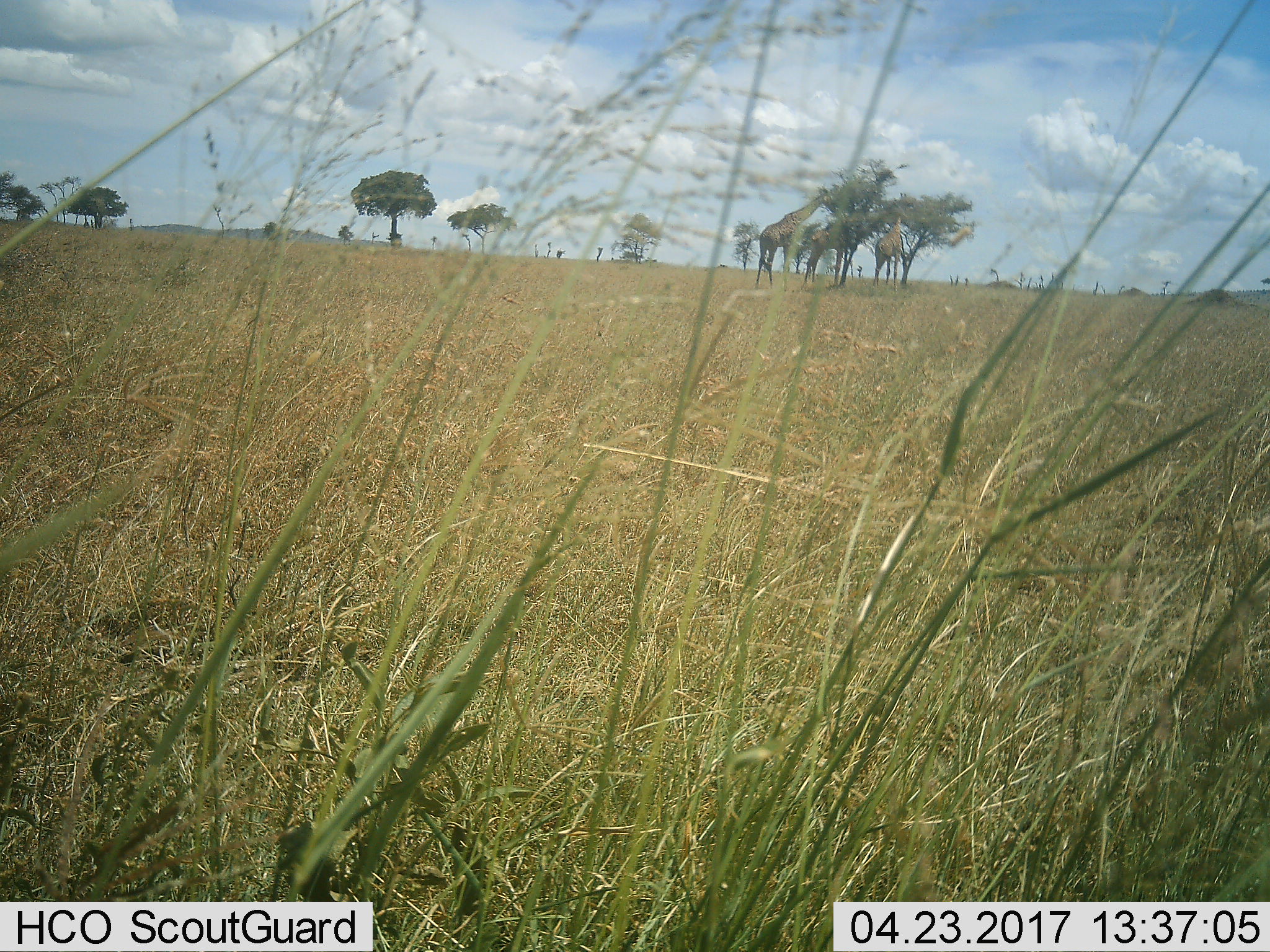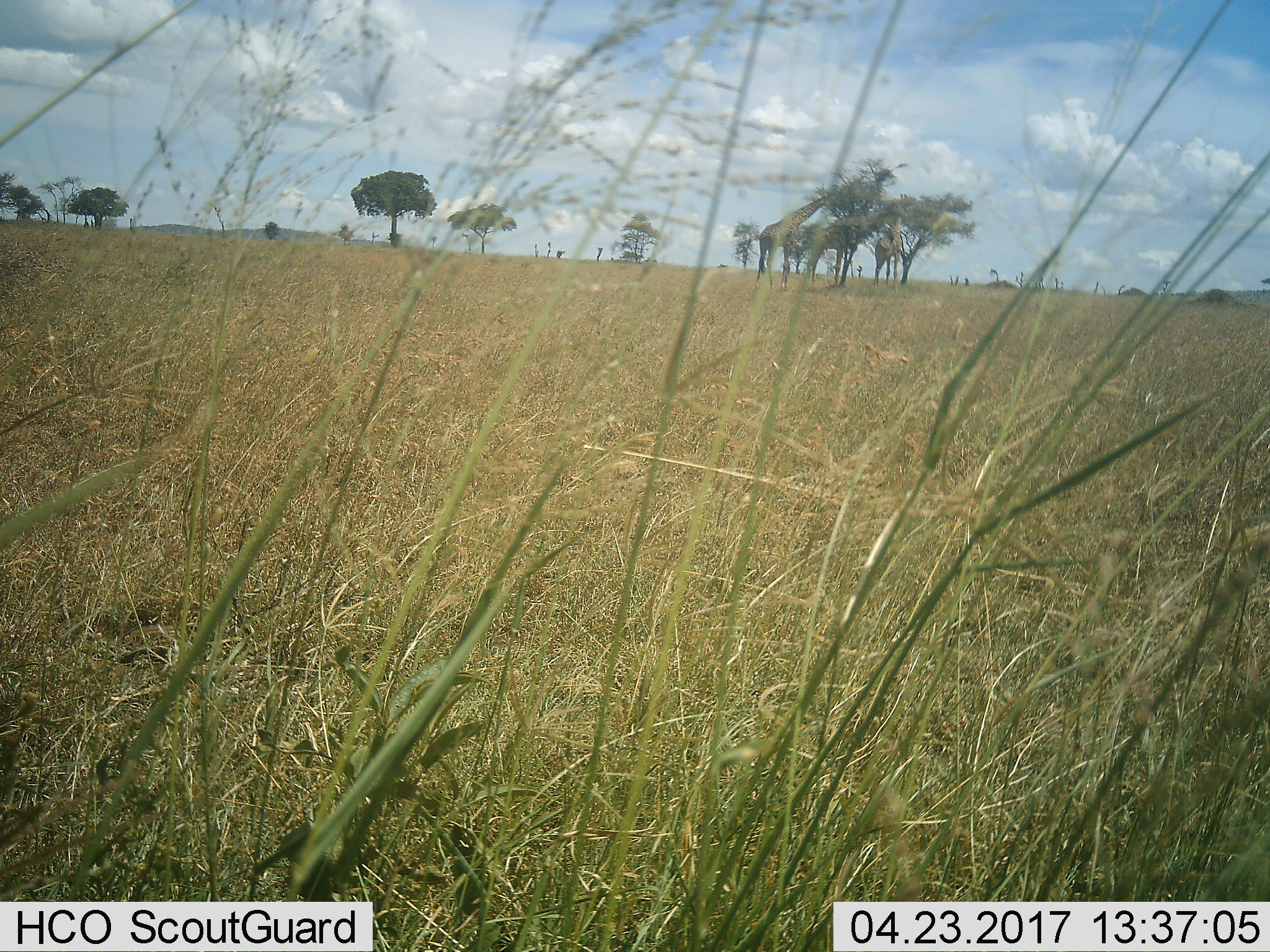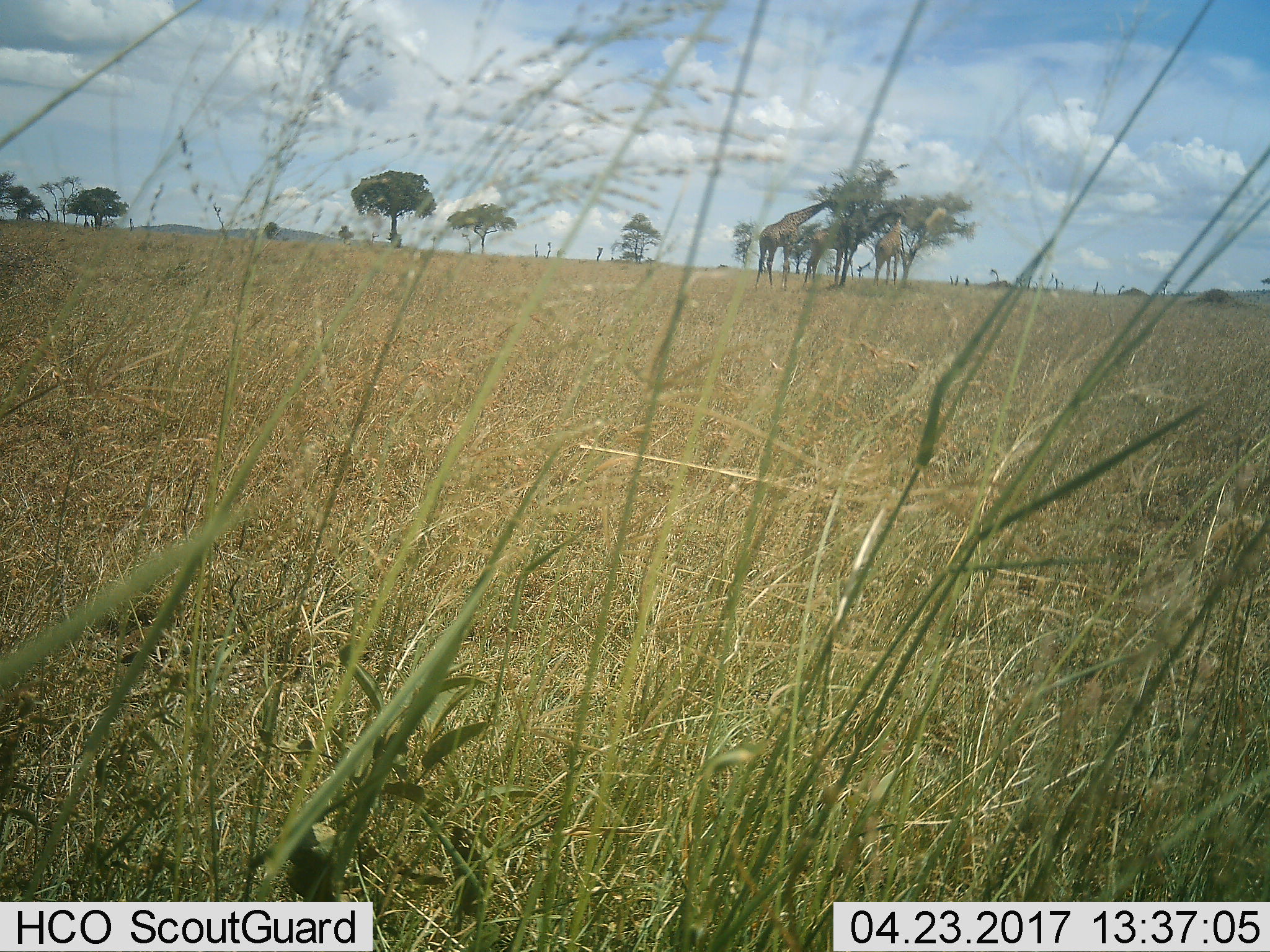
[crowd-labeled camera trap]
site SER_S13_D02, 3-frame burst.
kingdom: Animalia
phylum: Chordata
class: Mammalia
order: Artiodactyla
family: Giraffidae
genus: Giraffa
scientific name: Giraffa camelopardalis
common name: giraffe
Giraffe (Giraffa camelopardalis), count 3. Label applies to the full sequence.